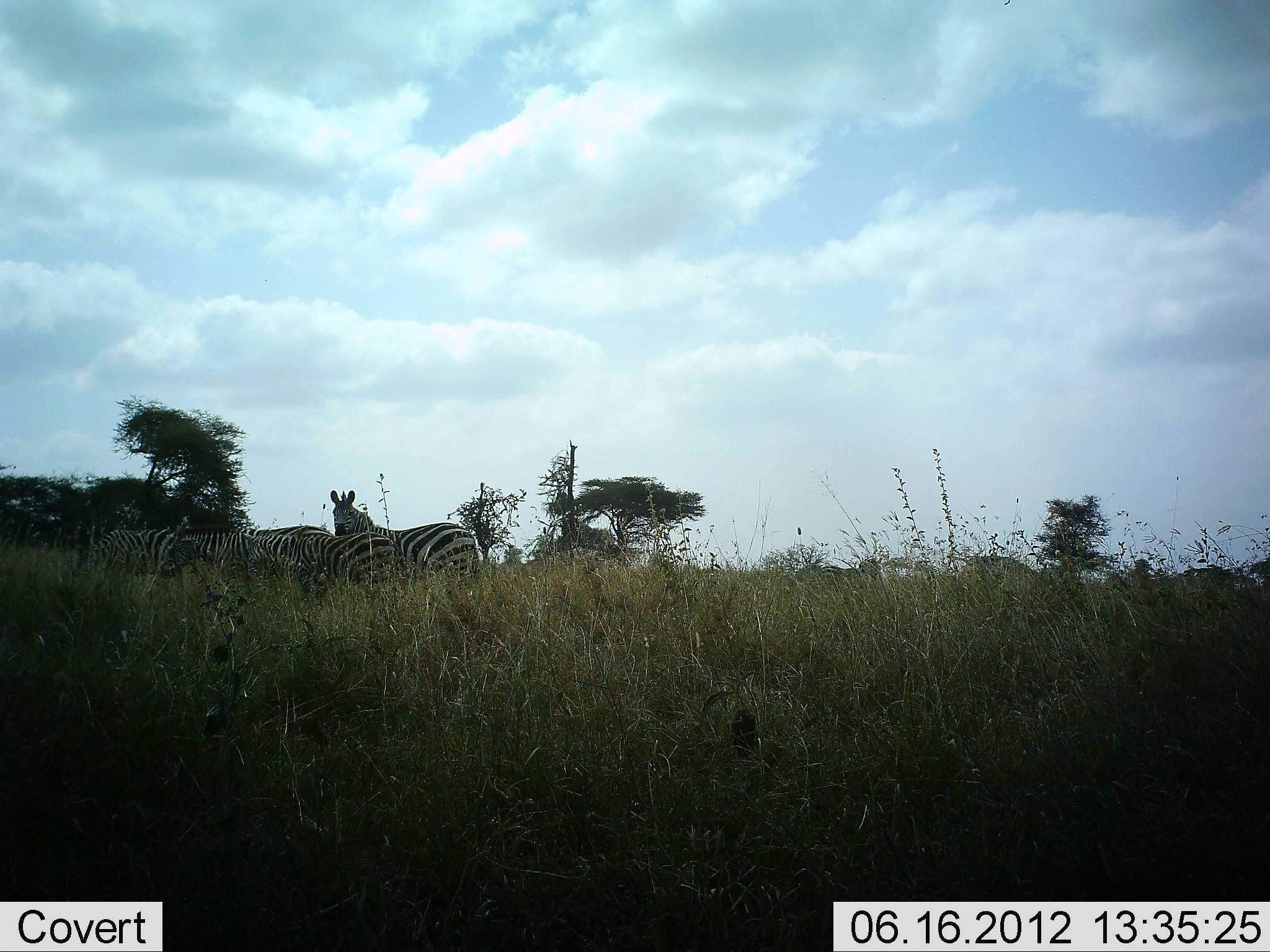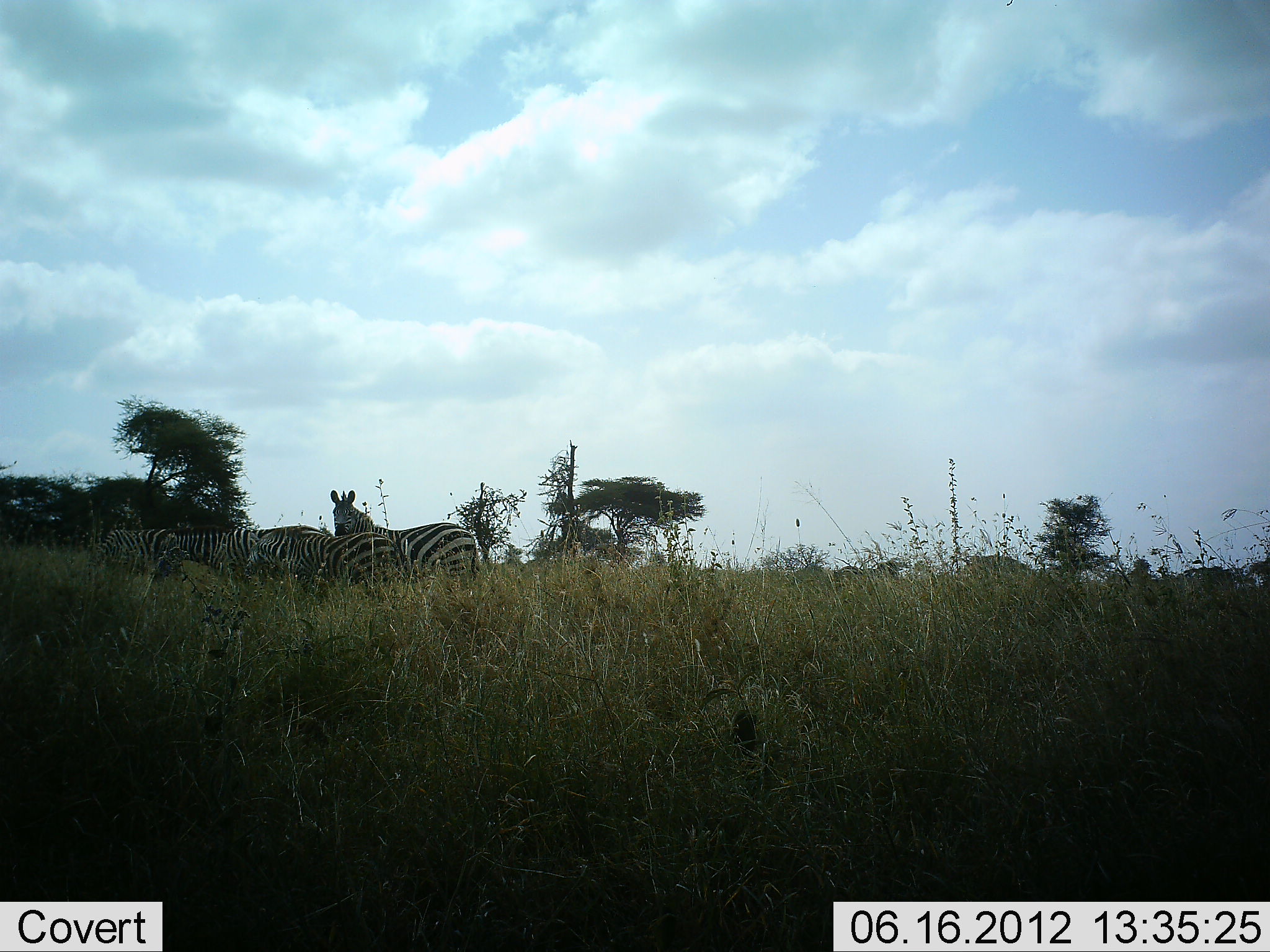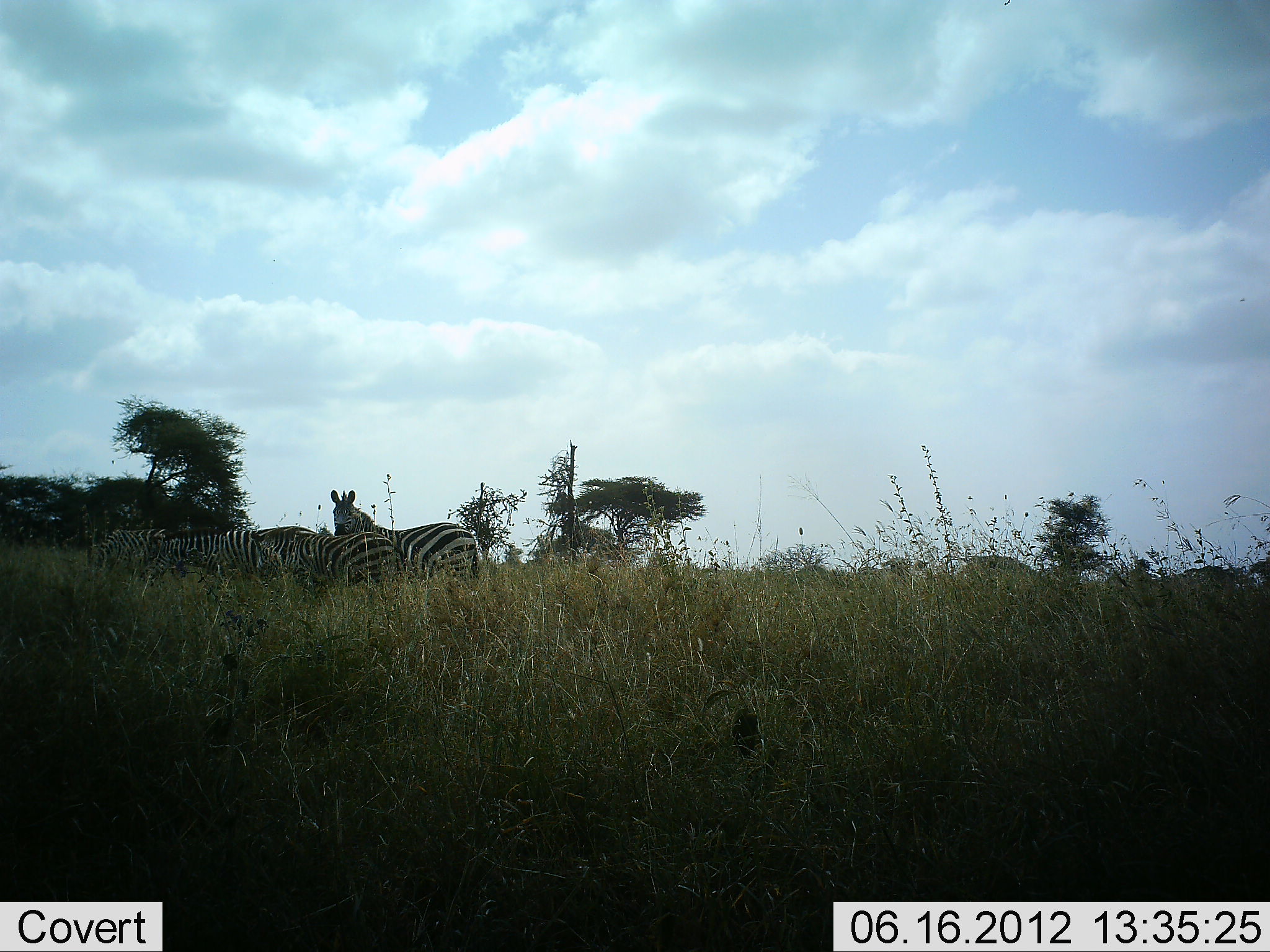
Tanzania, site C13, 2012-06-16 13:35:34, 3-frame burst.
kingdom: Animalia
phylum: Chordata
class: Mammalia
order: Perissodactyla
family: Equidae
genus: Equus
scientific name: Equus quagga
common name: plains zebra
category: zebra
Zebra (plains zebra) (Equus quagga), count 5. Behavior (volunteer vote fractions): standing 90%, resting 0%, moving 20%, interacting 0%. Young present (vote fraction): 0%. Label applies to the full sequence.